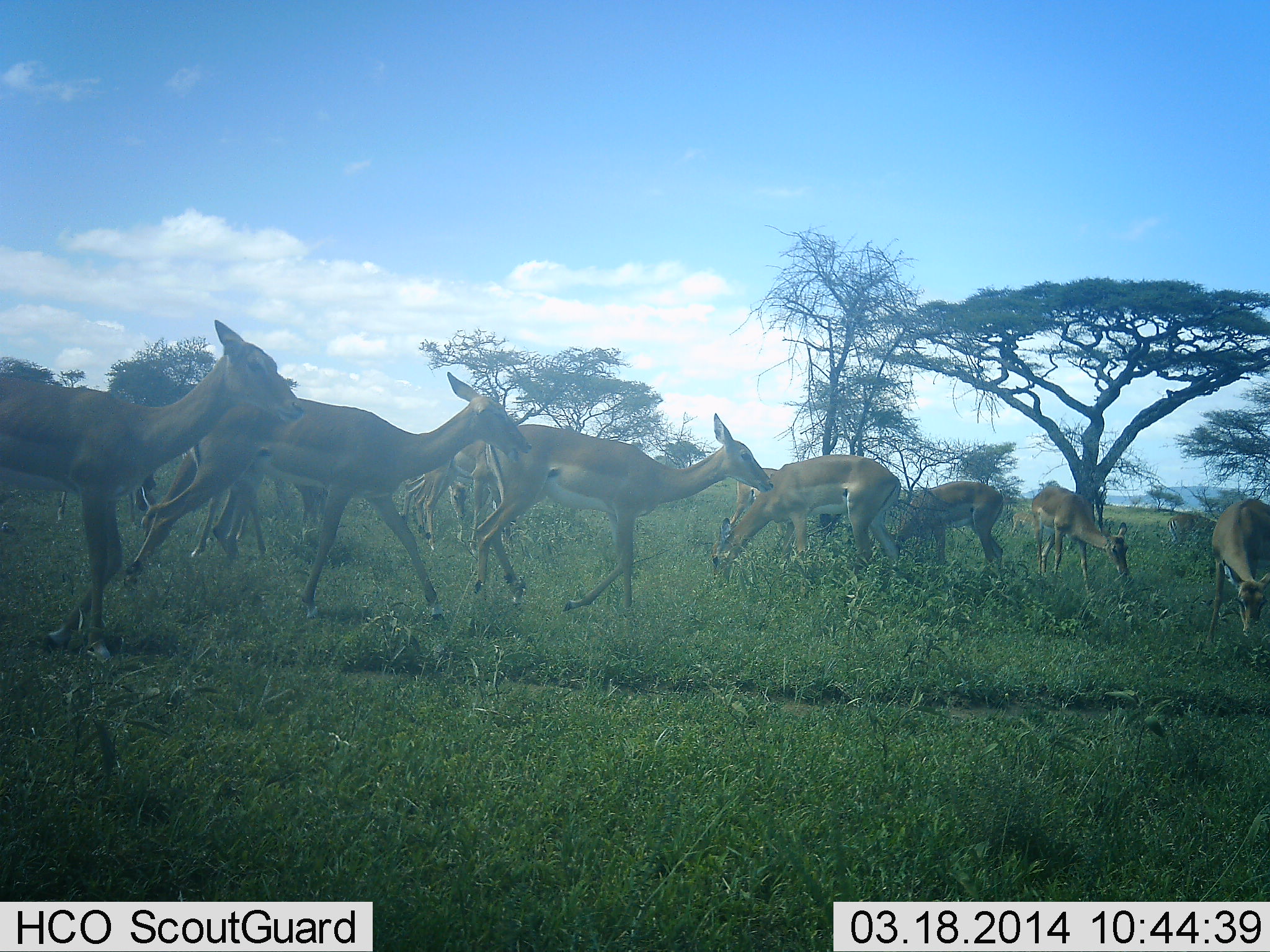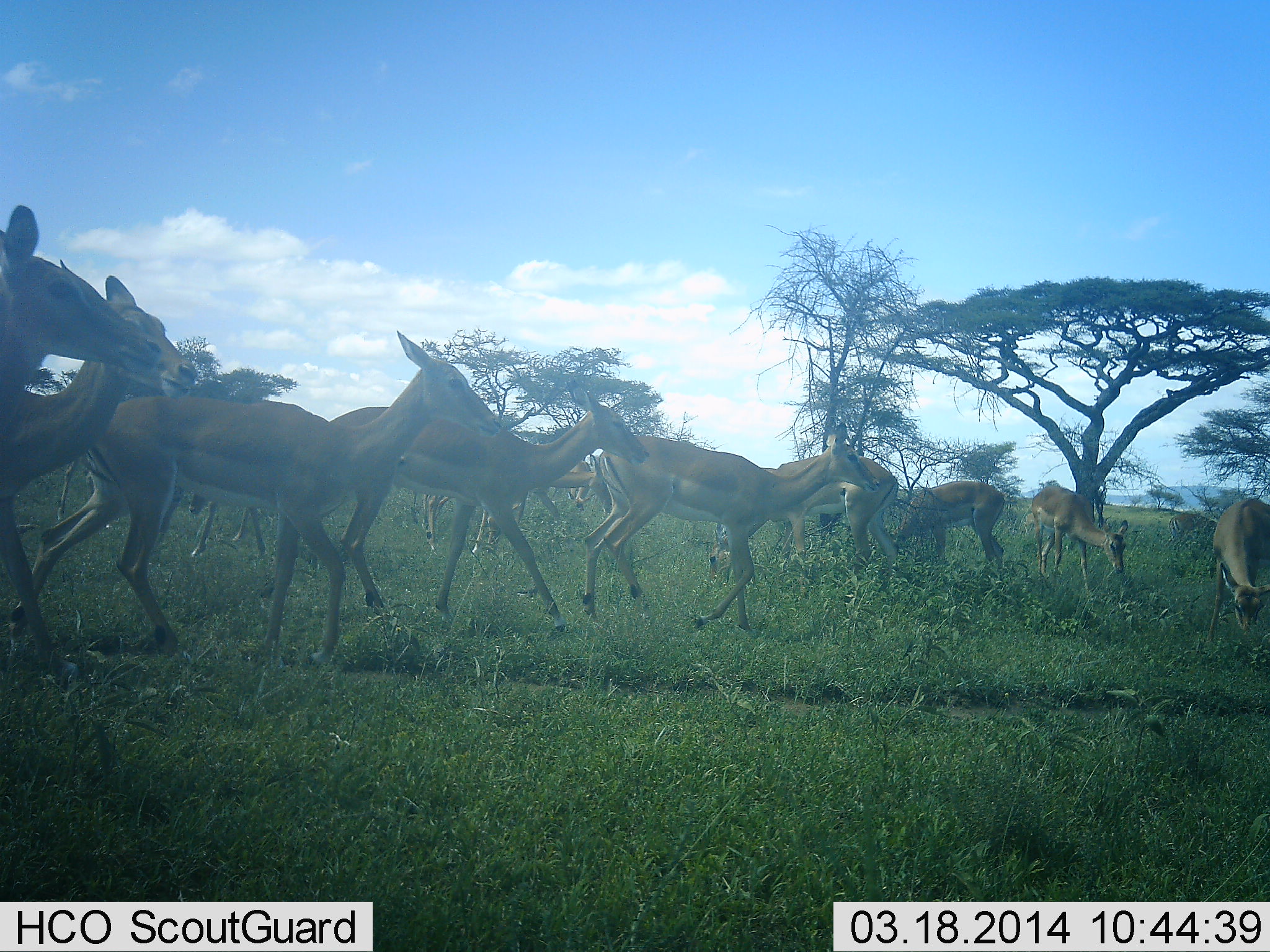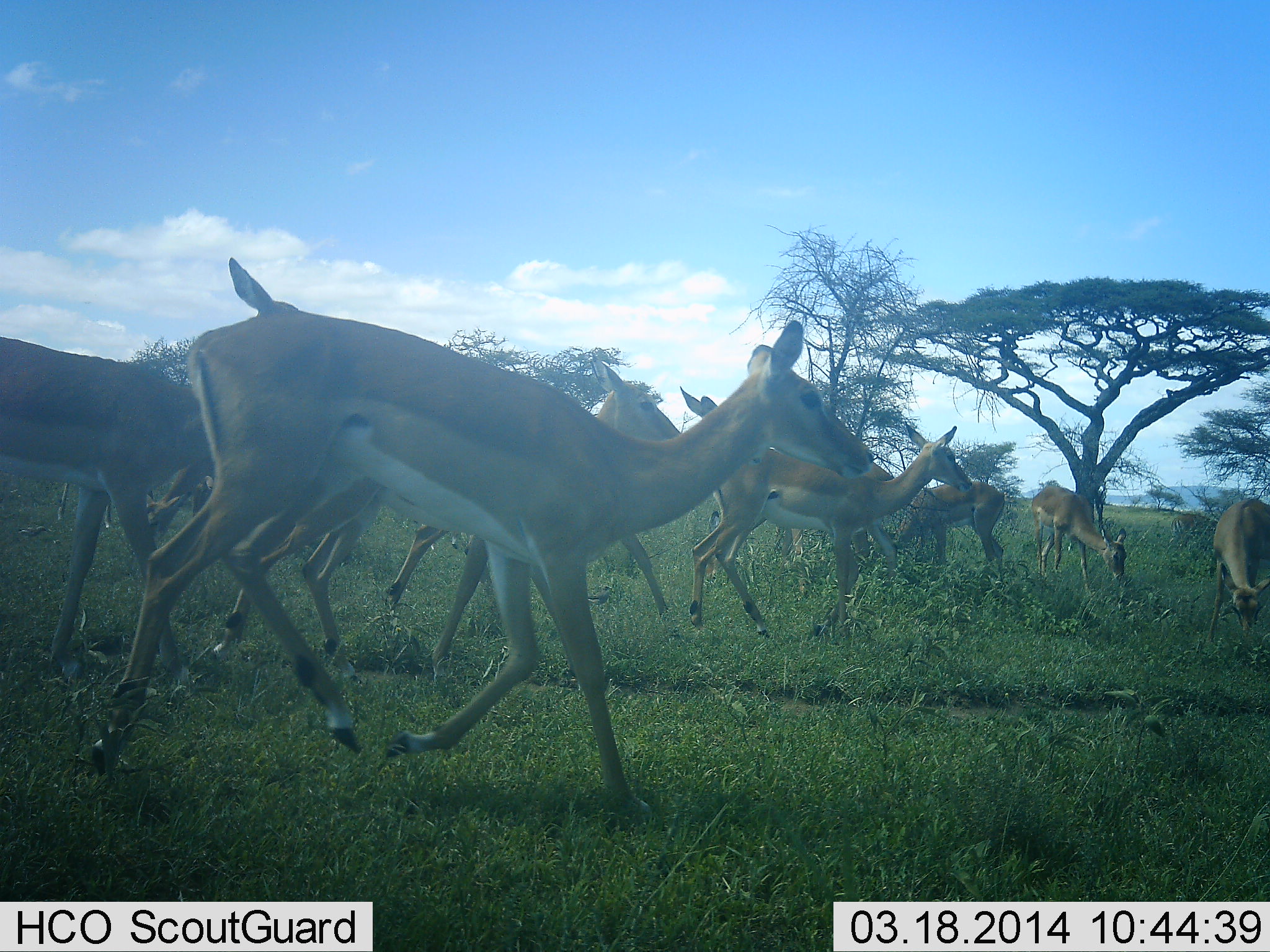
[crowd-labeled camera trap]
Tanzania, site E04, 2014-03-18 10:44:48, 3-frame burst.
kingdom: Animalia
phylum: Chordata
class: Mammalia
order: Artiodactyla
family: Bovidae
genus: Aepyceros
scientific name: Aepyceros melampus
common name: impala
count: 11-50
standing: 40%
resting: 0%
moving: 100%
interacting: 0%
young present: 0%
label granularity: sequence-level